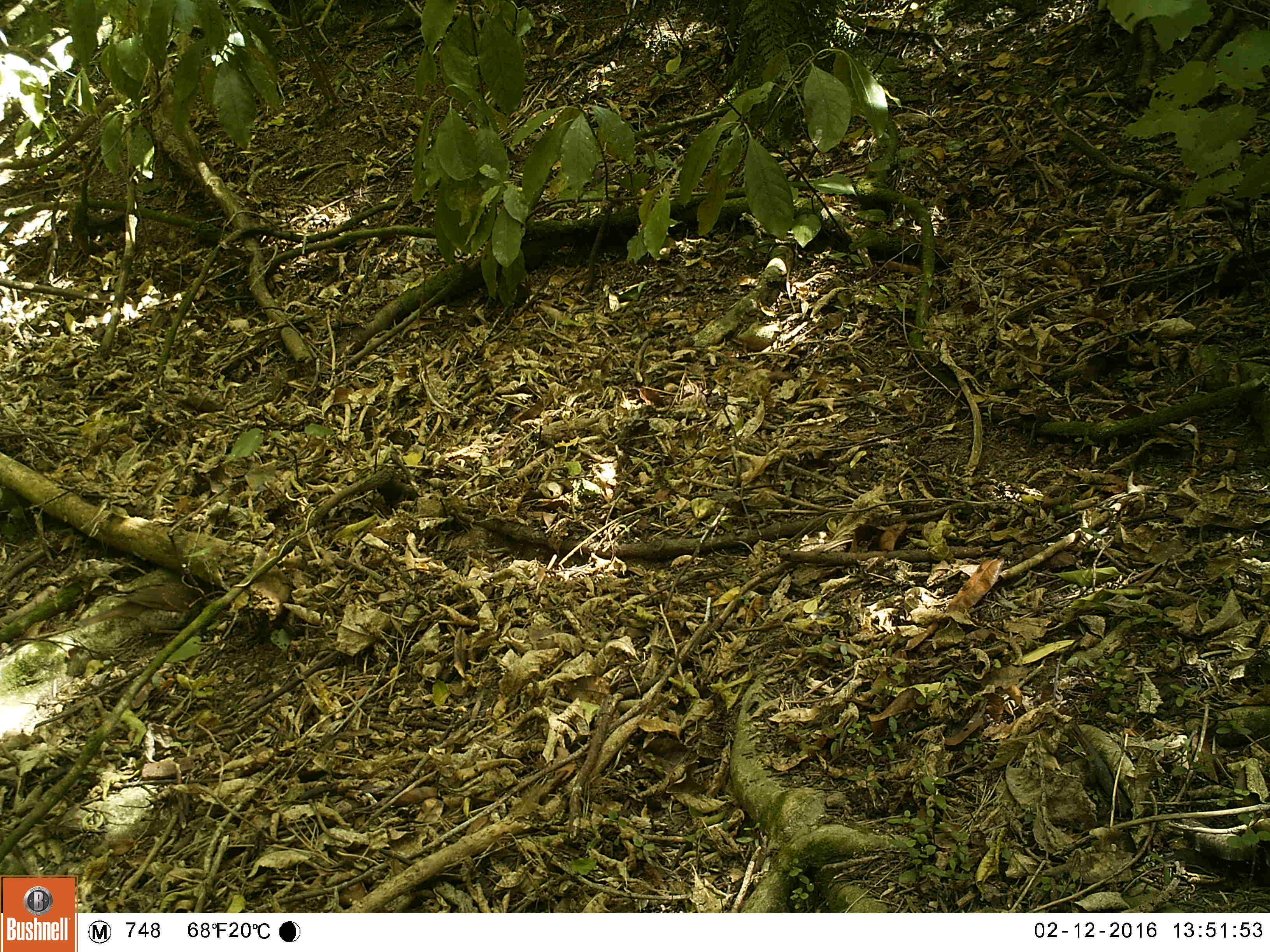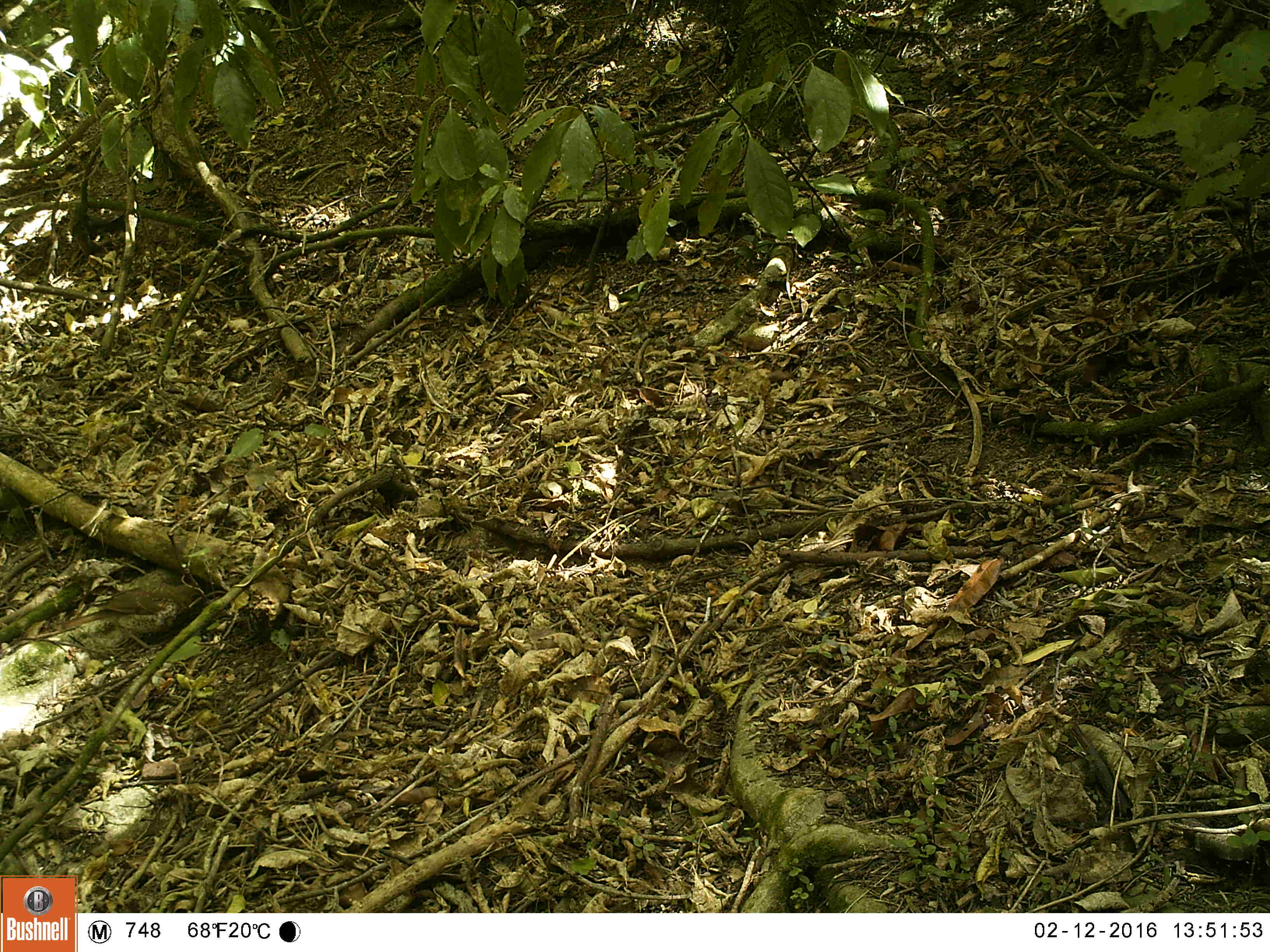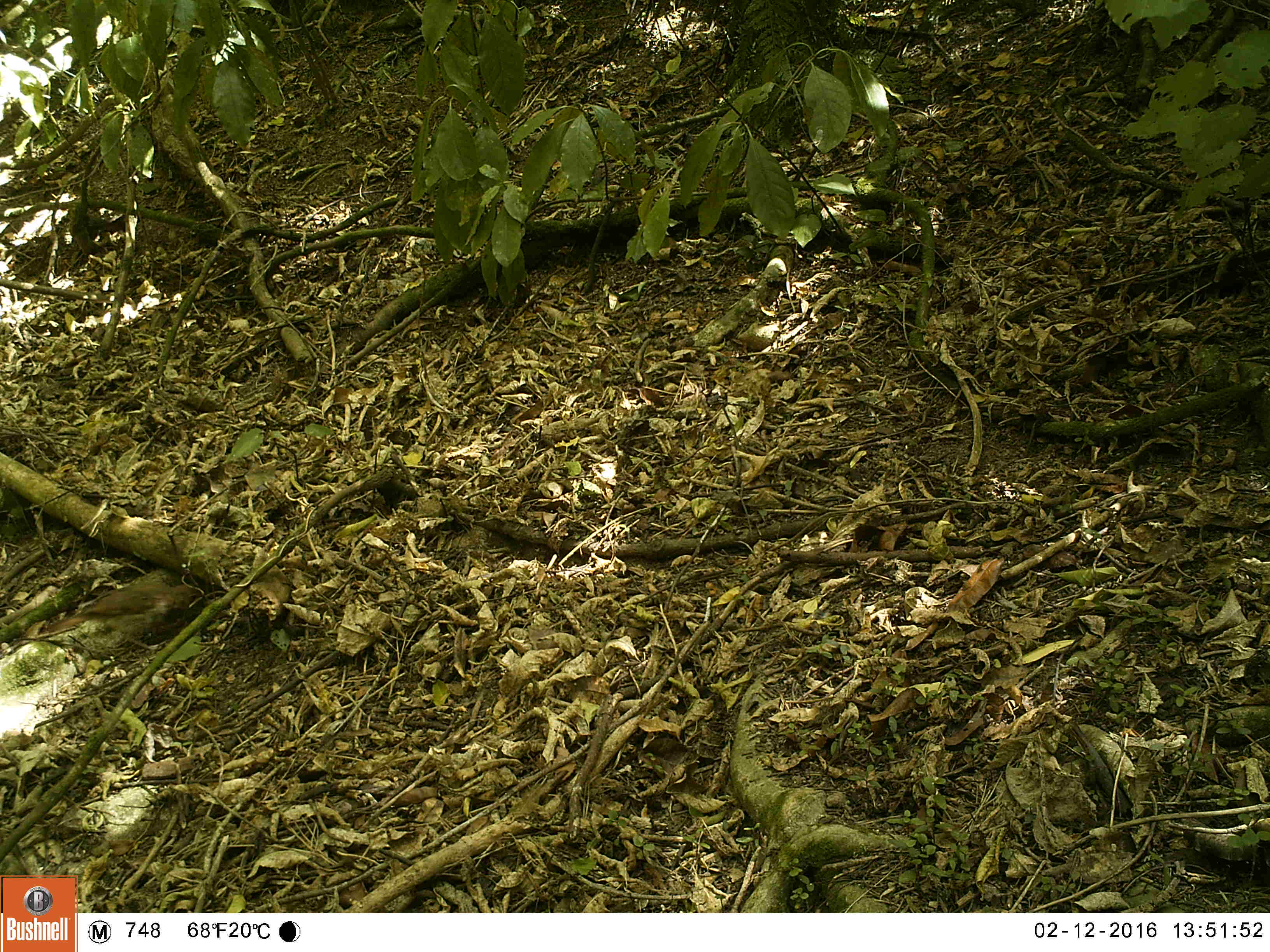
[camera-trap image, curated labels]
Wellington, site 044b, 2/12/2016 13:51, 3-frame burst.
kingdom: Animalia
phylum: Chordata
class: Aves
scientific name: Aves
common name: bird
Bird (Aves).